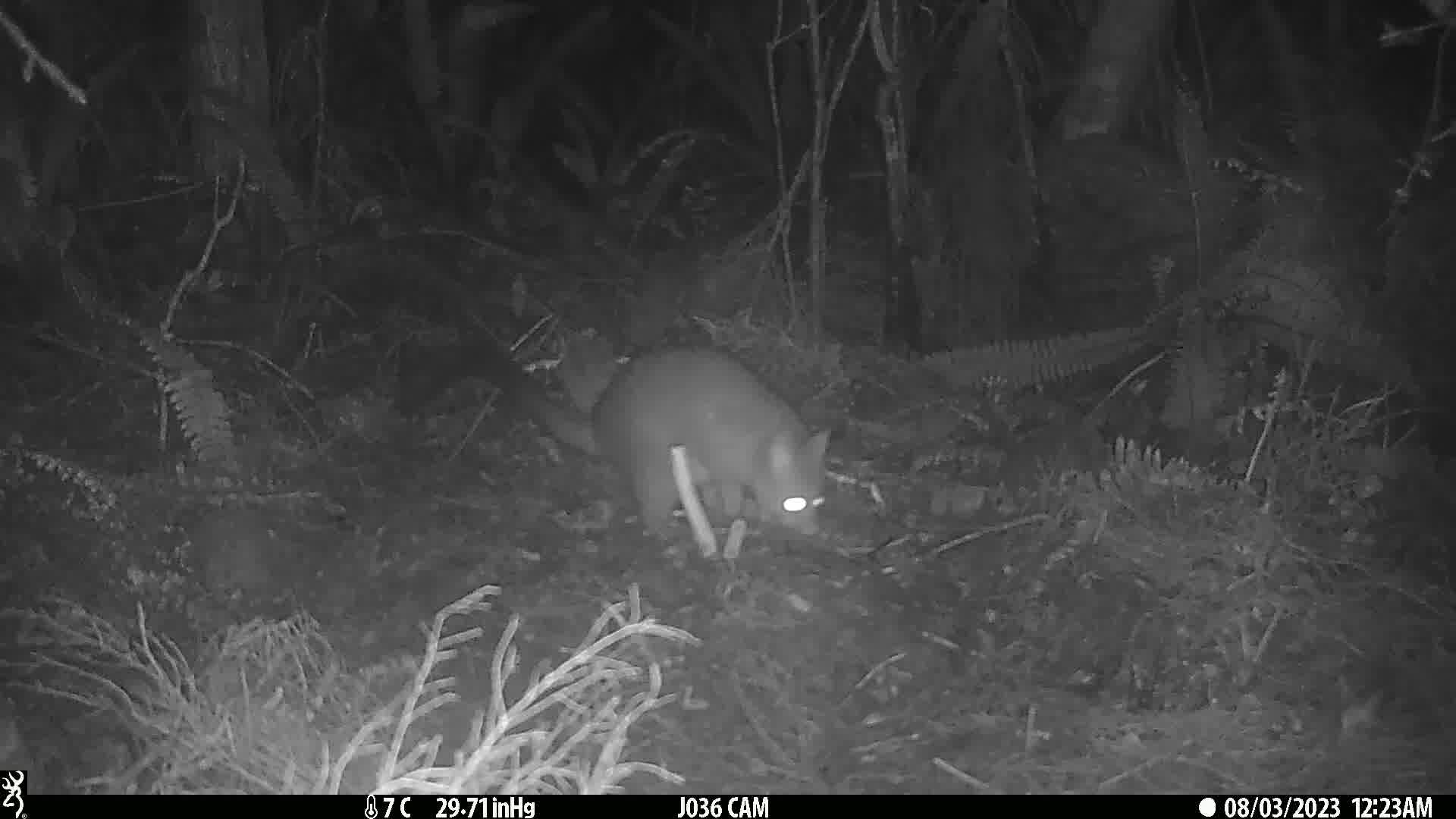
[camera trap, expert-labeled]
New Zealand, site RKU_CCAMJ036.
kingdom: Animalia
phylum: Chordata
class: Mammalia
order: Diprotodontia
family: Phalangeridae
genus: Trichosurus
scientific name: Trichosurus vulpecula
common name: common brushtail possum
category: possum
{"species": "possum (common brushtail possum) (Trichosurus vulpecula)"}